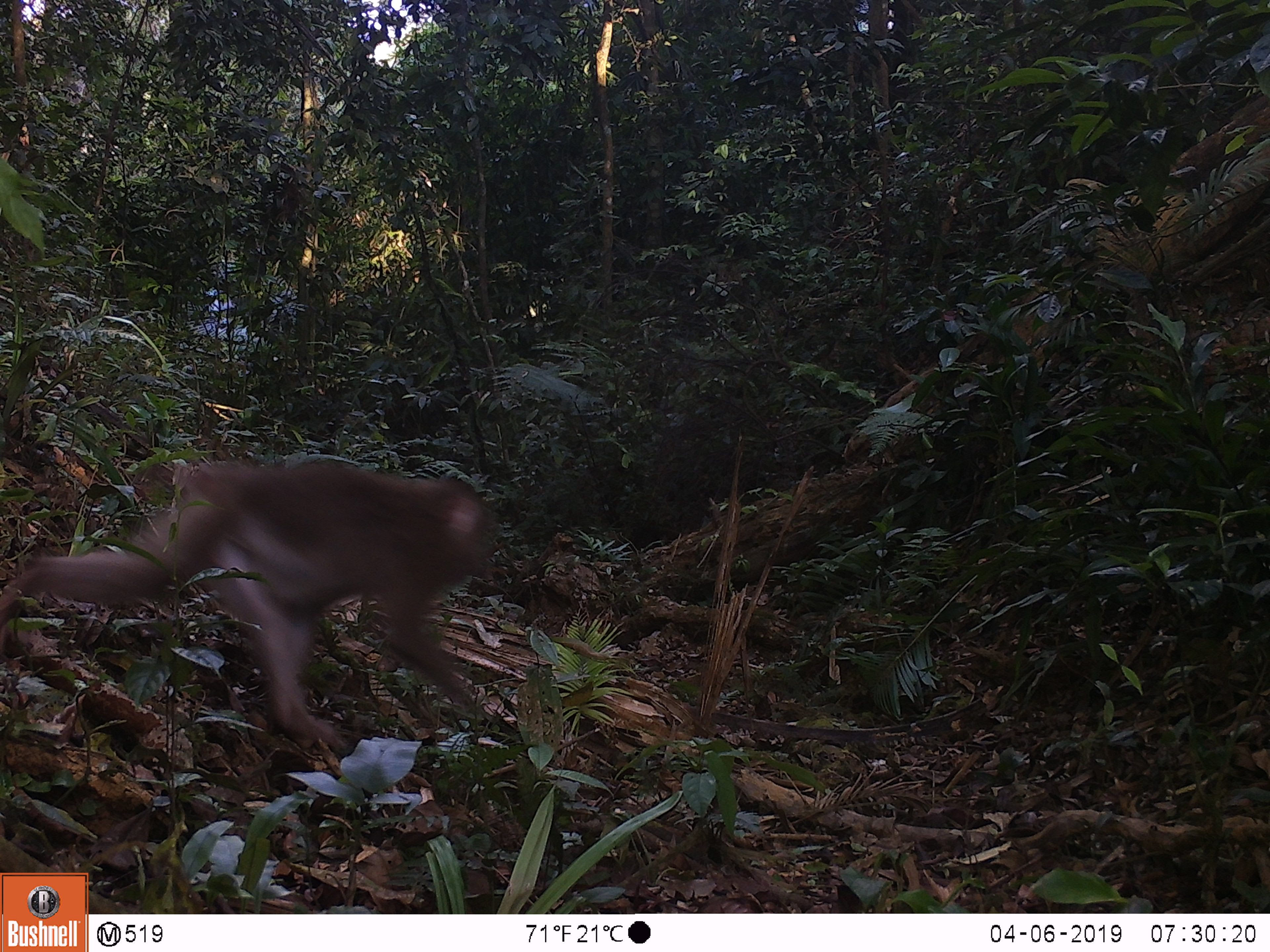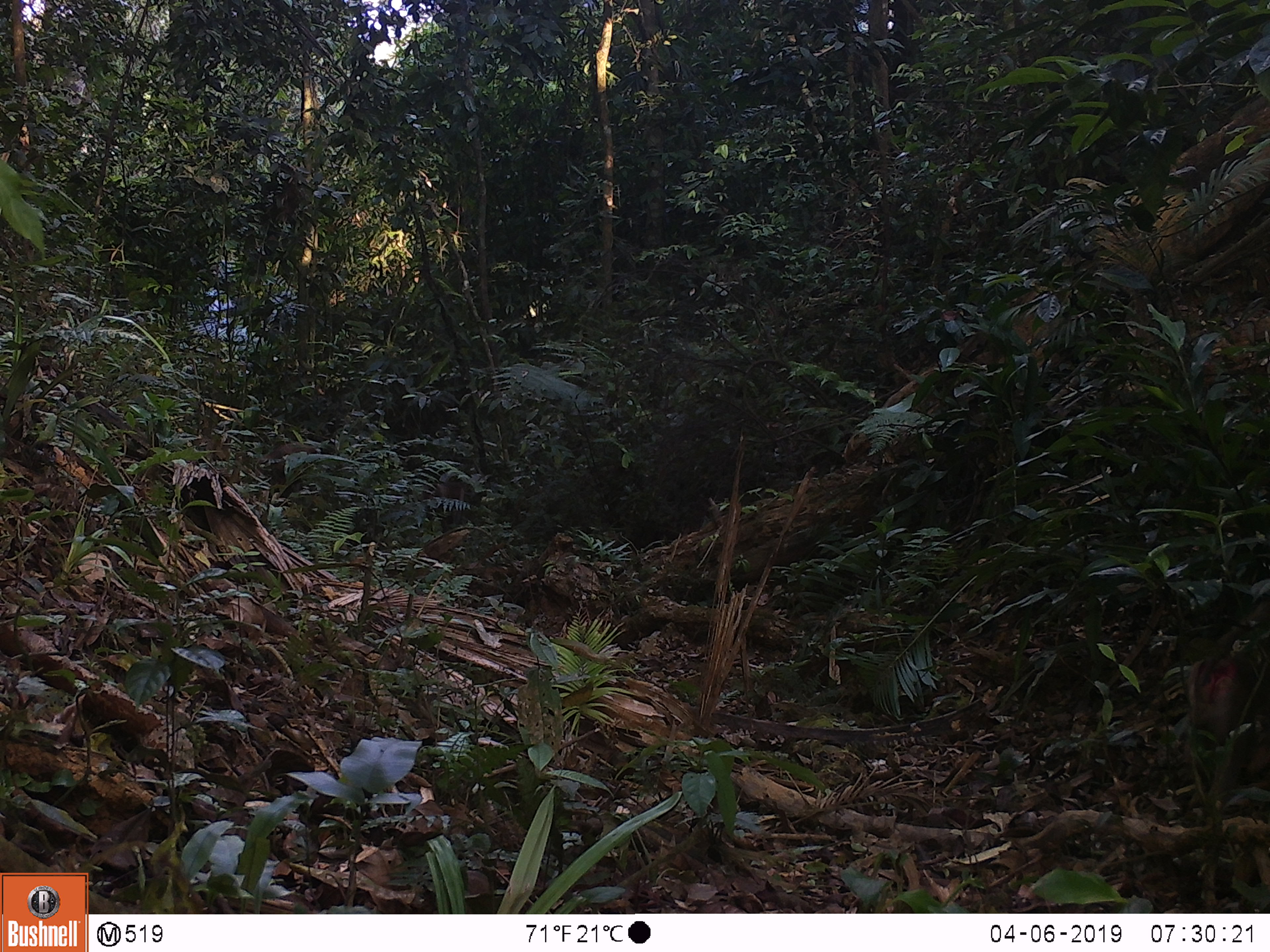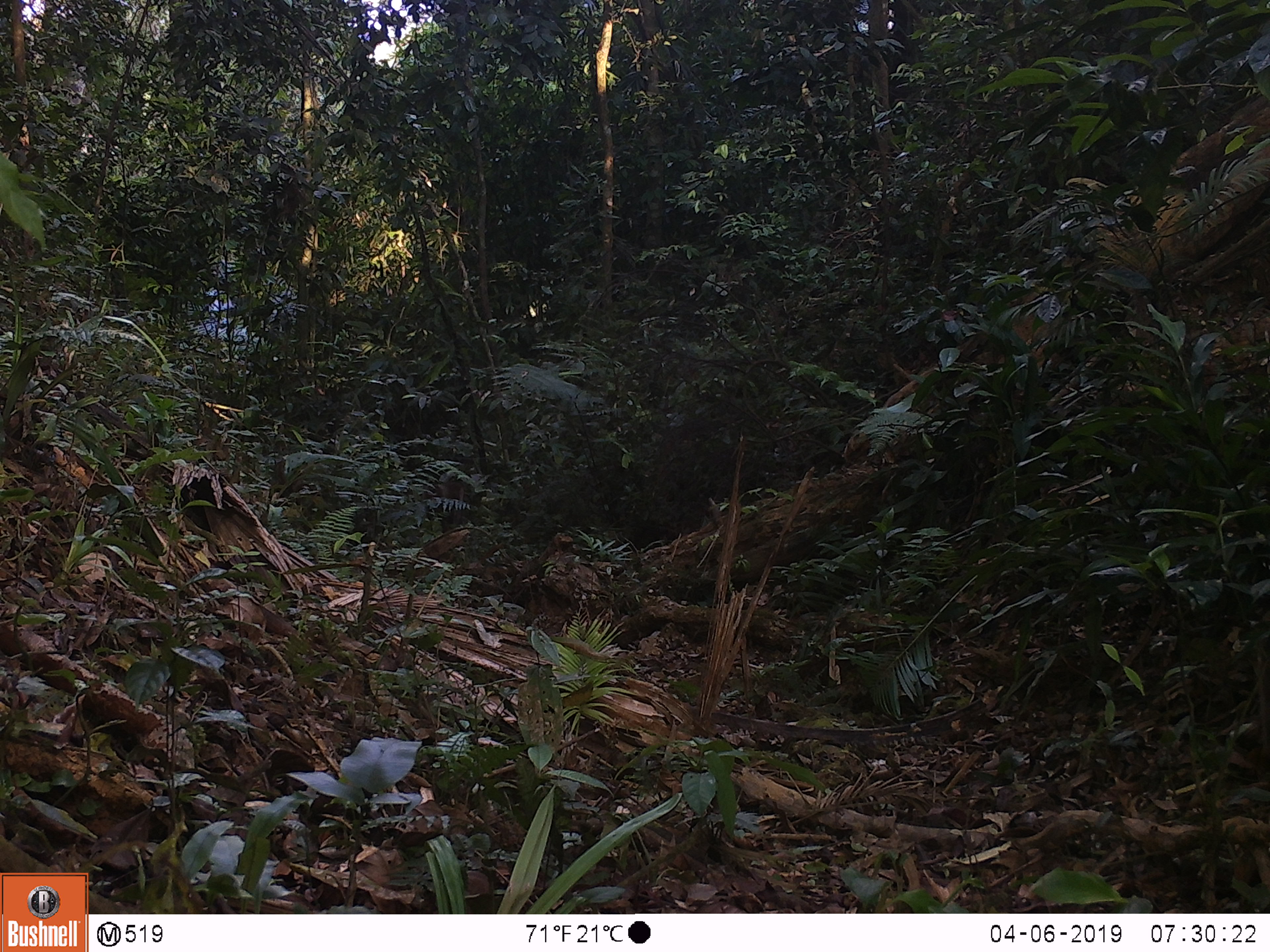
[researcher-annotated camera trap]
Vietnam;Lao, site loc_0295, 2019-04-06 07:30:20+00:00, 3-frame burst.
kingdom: Animalia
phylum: Chordata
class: Mammalia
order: Primates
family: Cercopithecidae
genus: Macaca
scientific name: Macaca nemestrina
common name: pig-tailed macaque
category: pig tailed macaque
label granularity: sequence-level